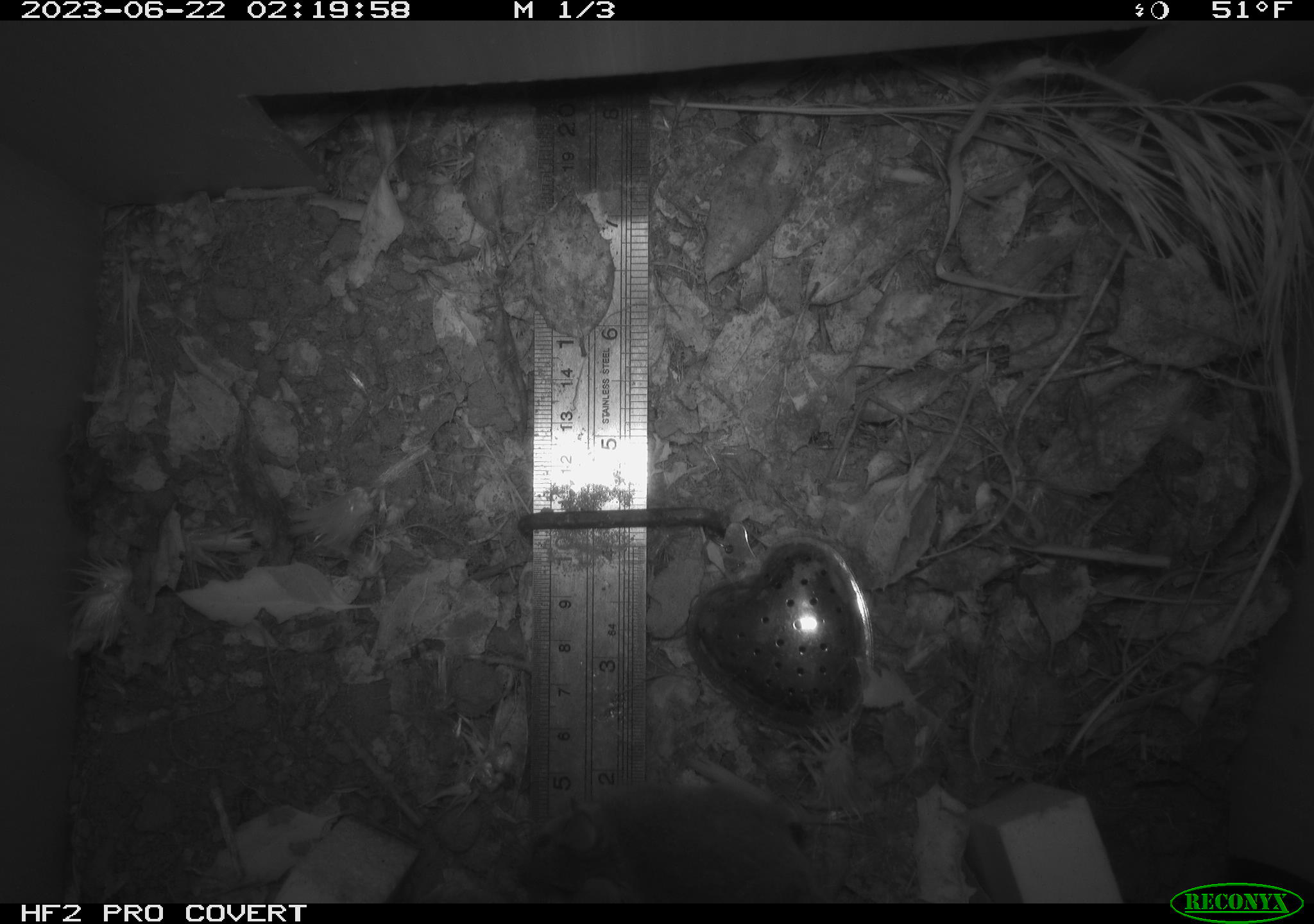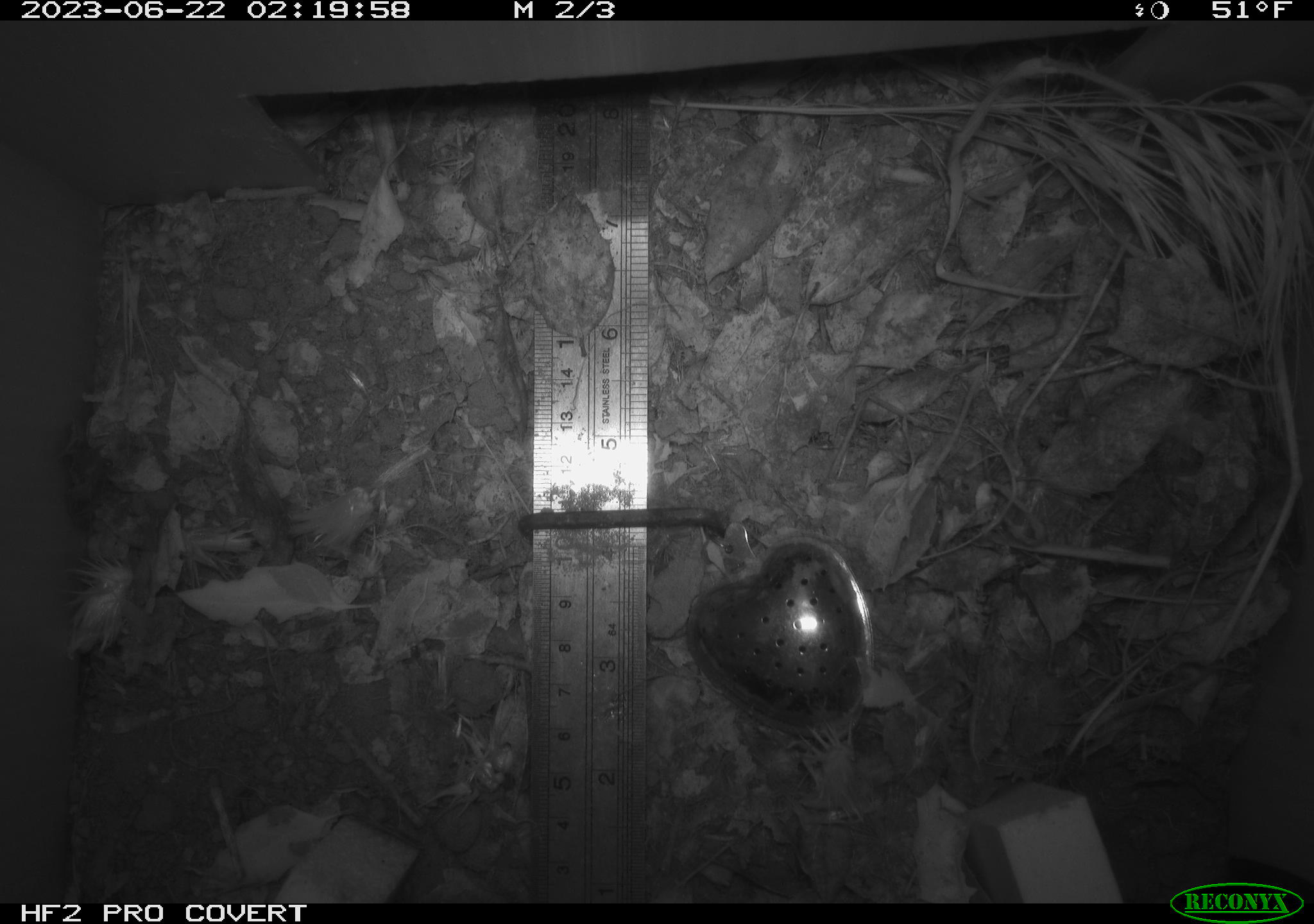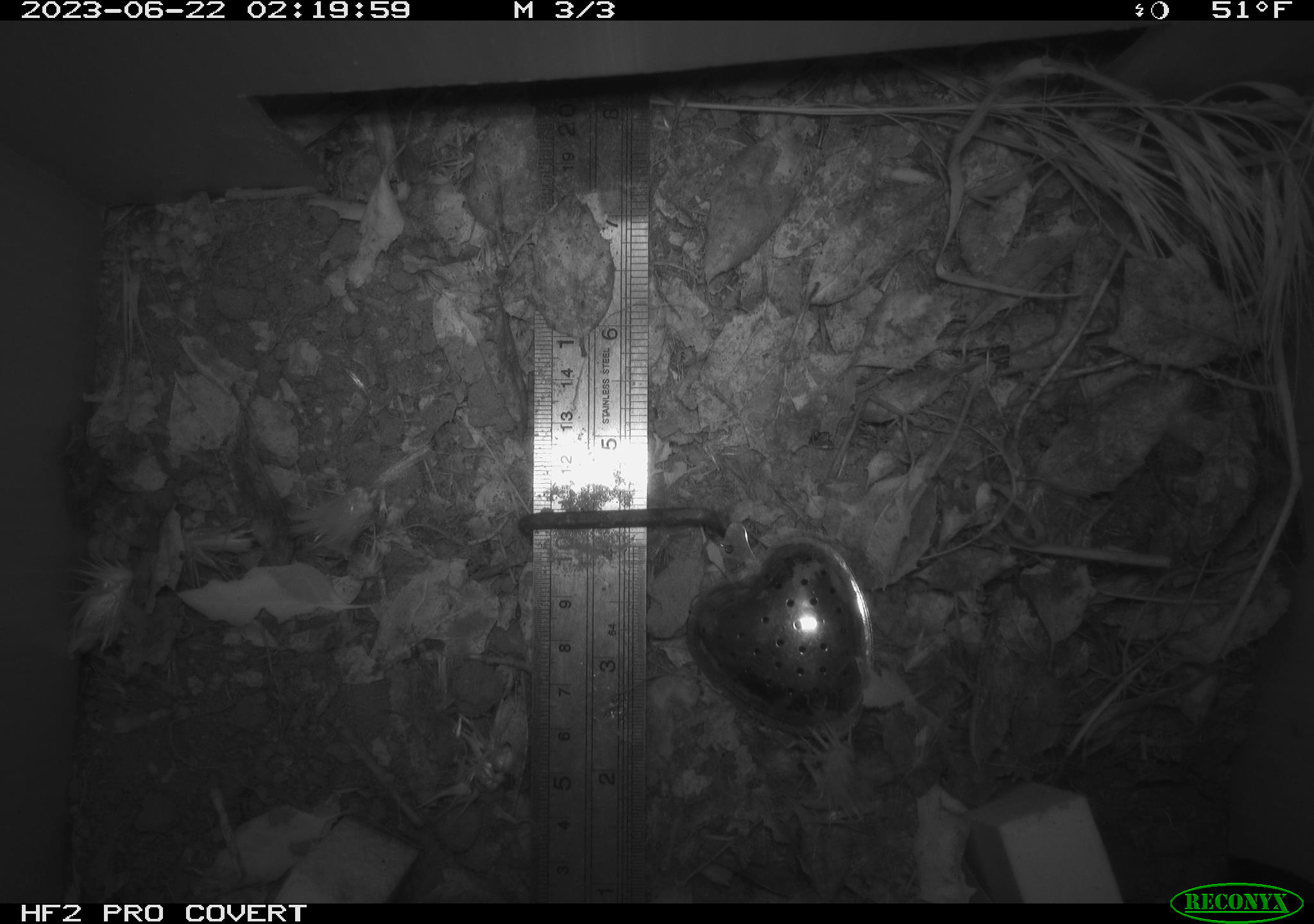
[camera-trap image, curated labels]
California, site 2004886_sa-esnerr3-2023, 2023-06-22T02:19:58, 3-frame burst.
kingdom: Animalia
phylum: Chordata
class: Mammalia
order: Rodentia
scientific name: Rodentia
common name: mouse species